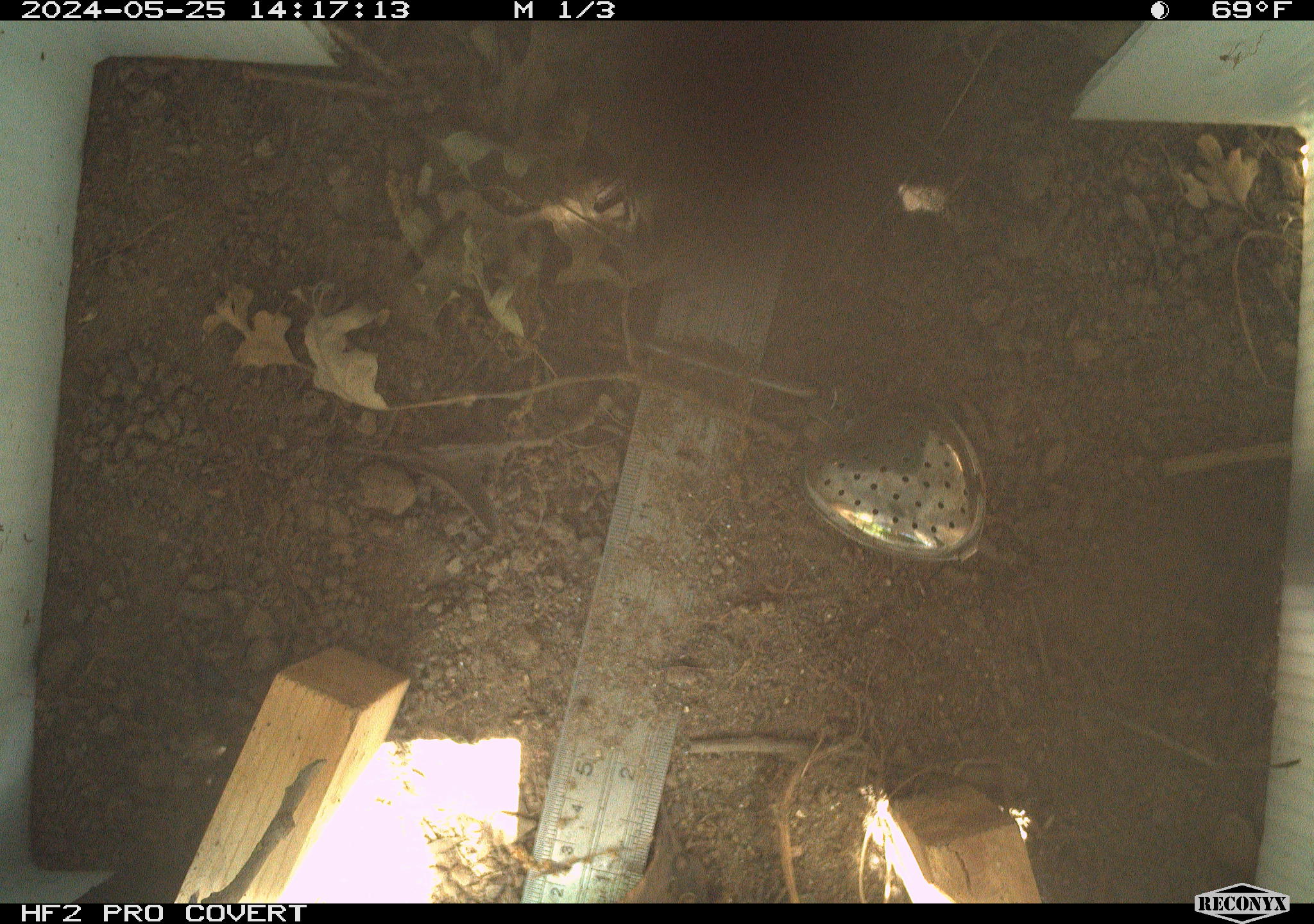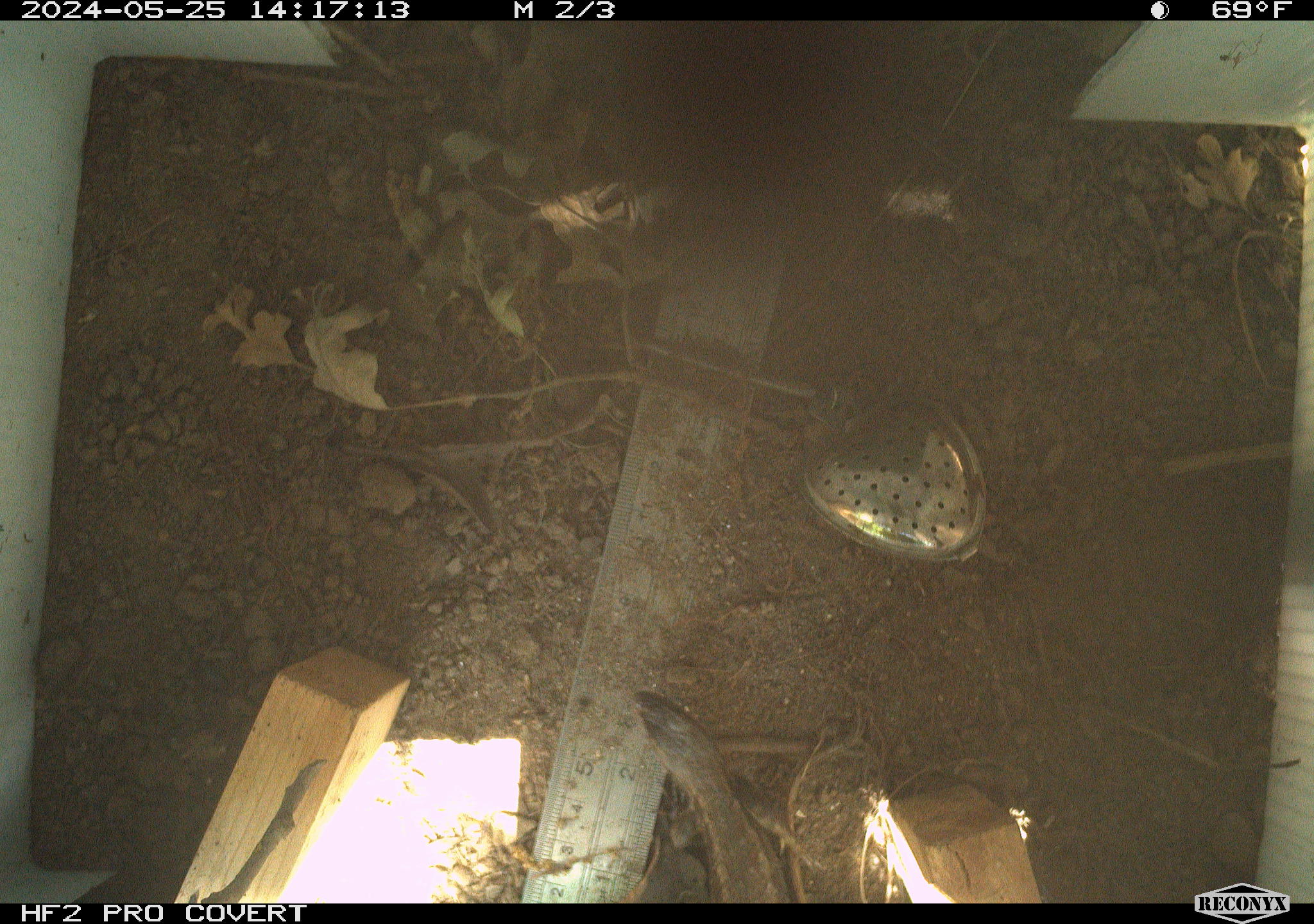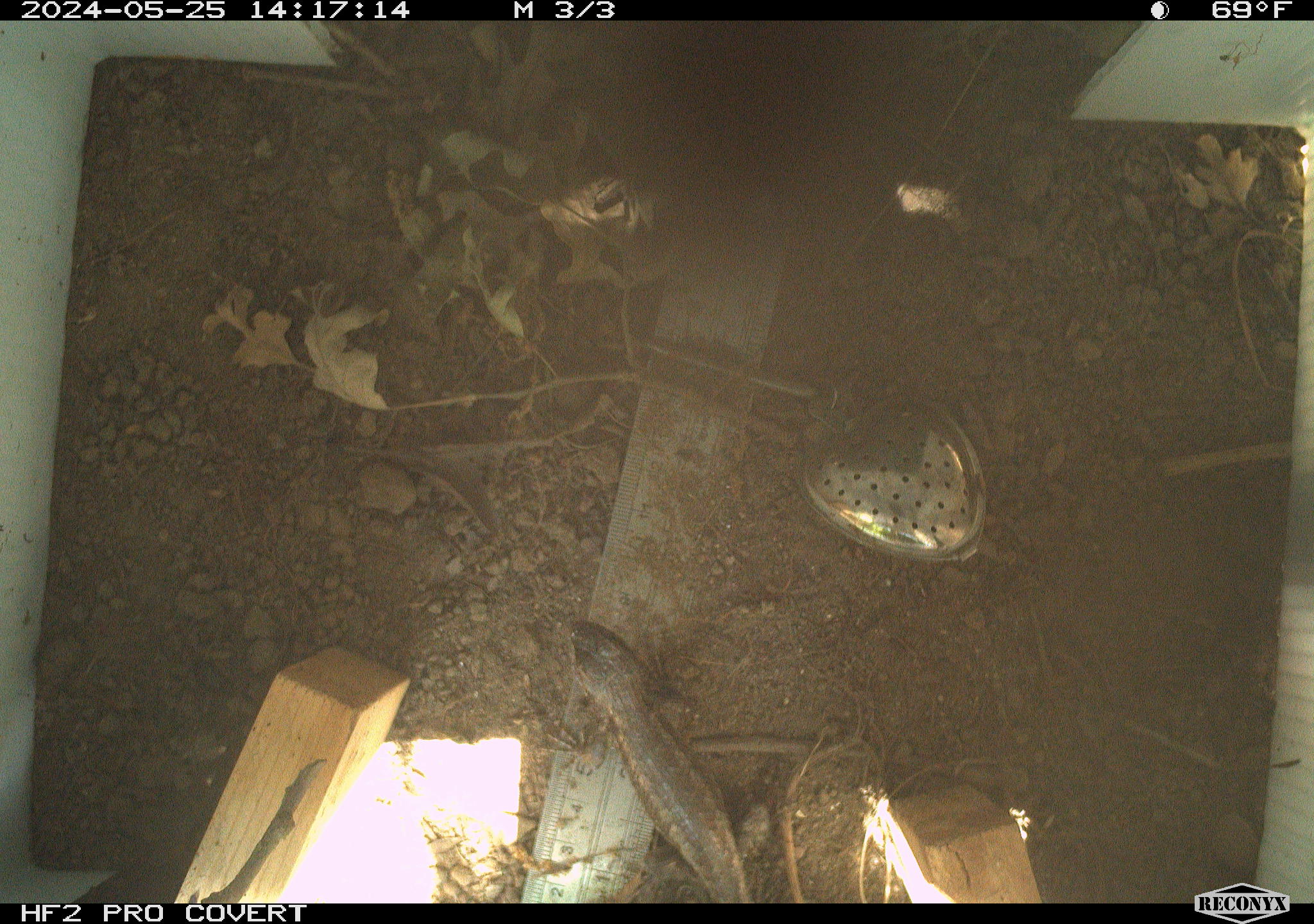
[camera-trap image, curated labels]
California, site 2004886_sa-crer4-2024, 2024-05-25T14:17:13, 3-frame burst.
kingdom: Animalia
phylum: Chordata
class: Reptilia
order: Squamata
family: Phrynosomatidae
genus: Sceloporus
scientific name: Sceloporus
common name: spiny lizards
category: sceloporus species